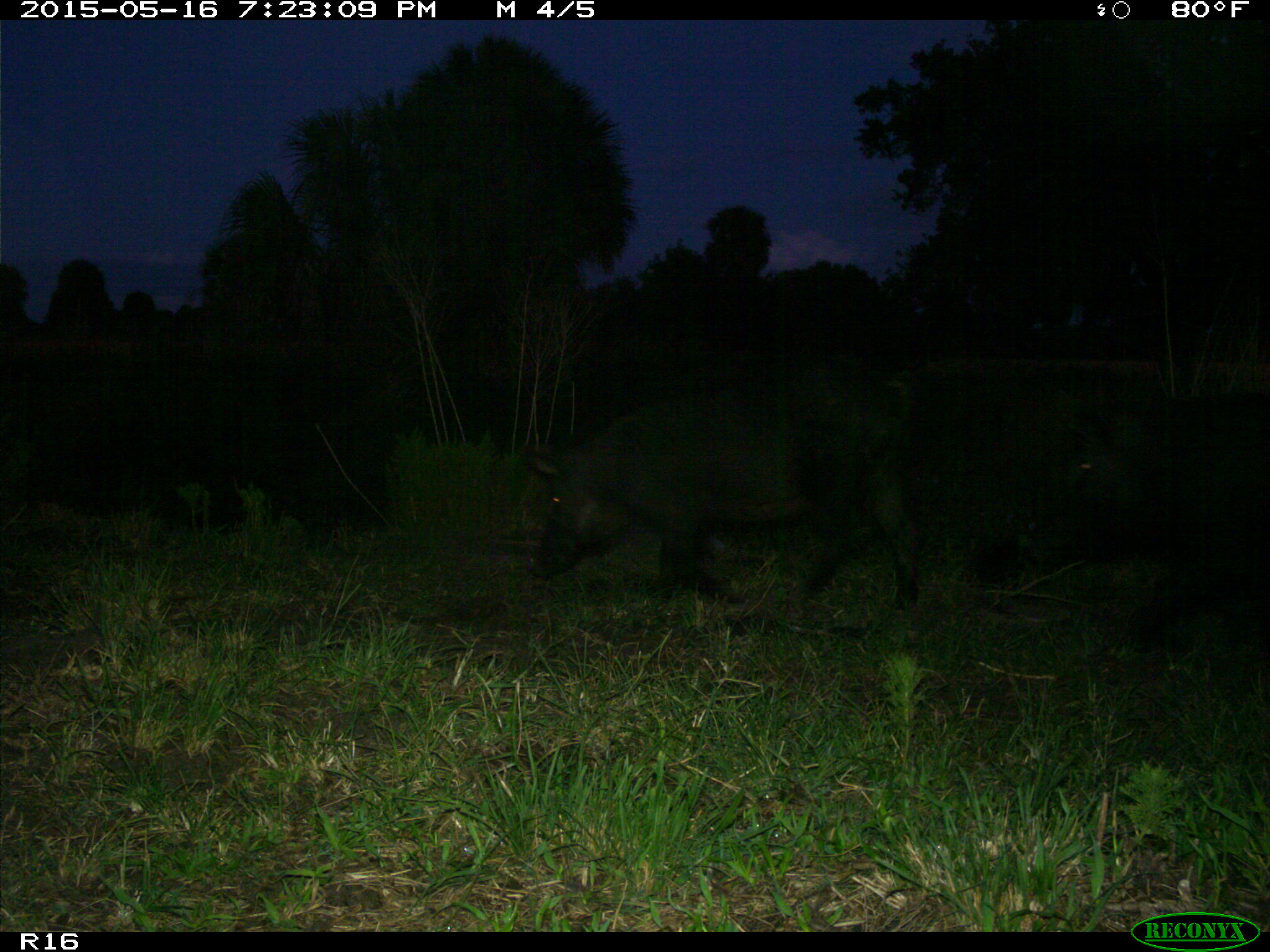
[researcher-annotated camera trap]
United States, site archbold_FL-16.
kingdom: Animalia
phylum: Chordata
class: Mammalia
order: Artiodactyla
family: Suidae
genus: Sus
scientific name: Sus scrofa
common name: wild boar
Sus scrofa (wild boar).